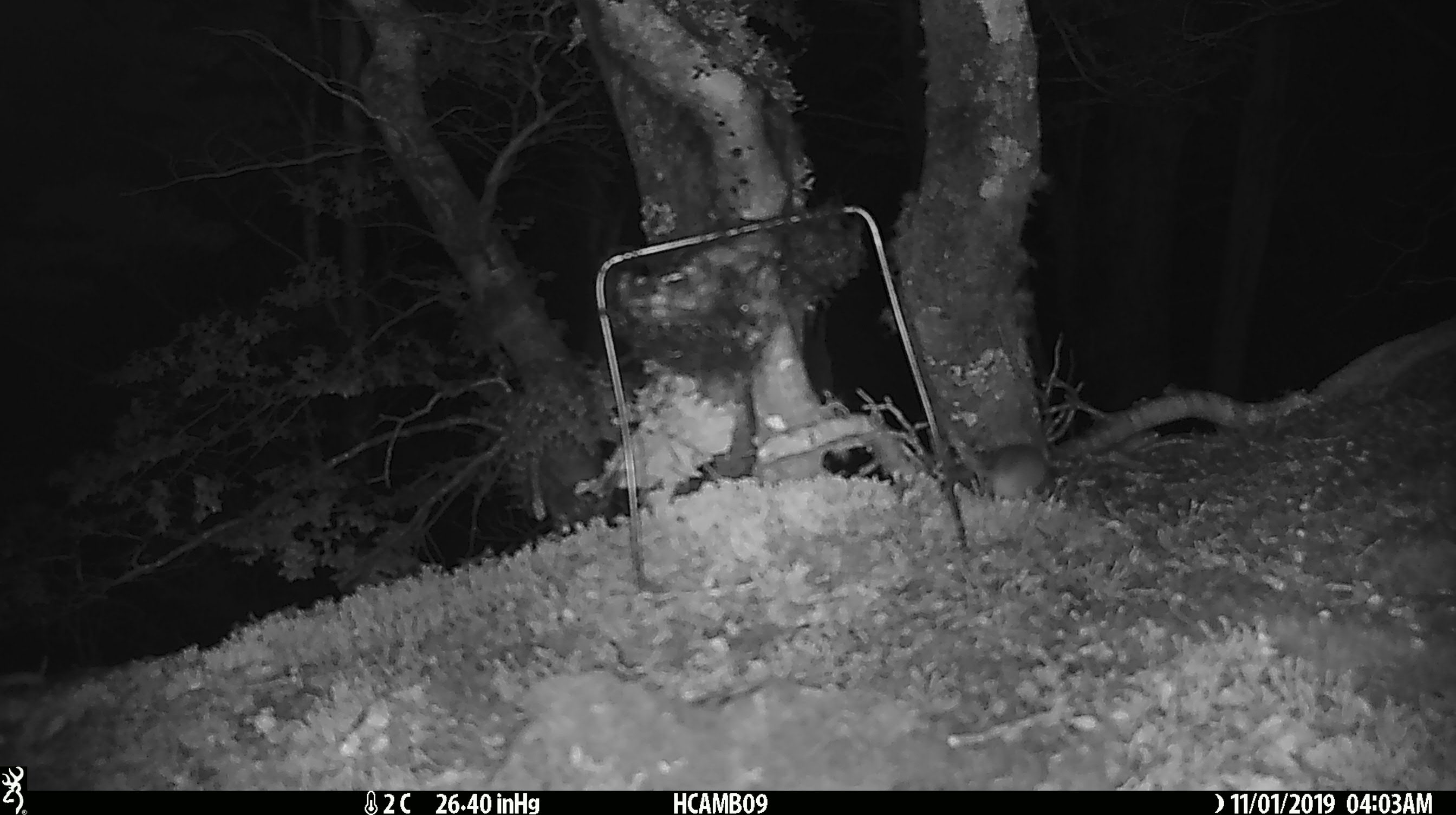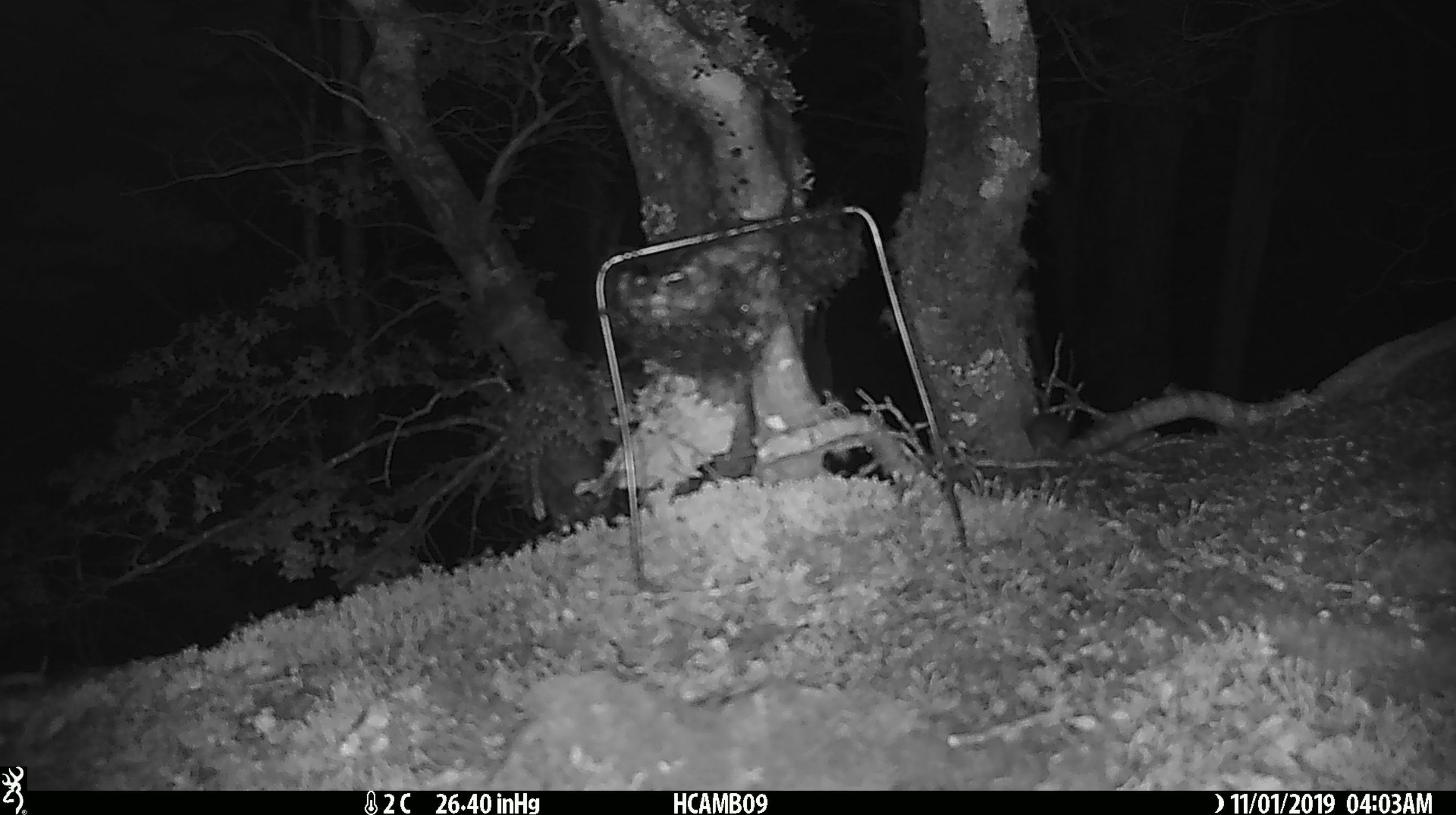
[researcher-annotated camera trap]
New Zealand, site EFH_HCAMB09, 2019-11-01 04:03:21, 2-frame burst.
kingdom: Animalia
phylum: Chordata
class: Mammalia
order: Rodentia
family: Muridae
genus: Mus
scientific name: Mus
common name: mouse